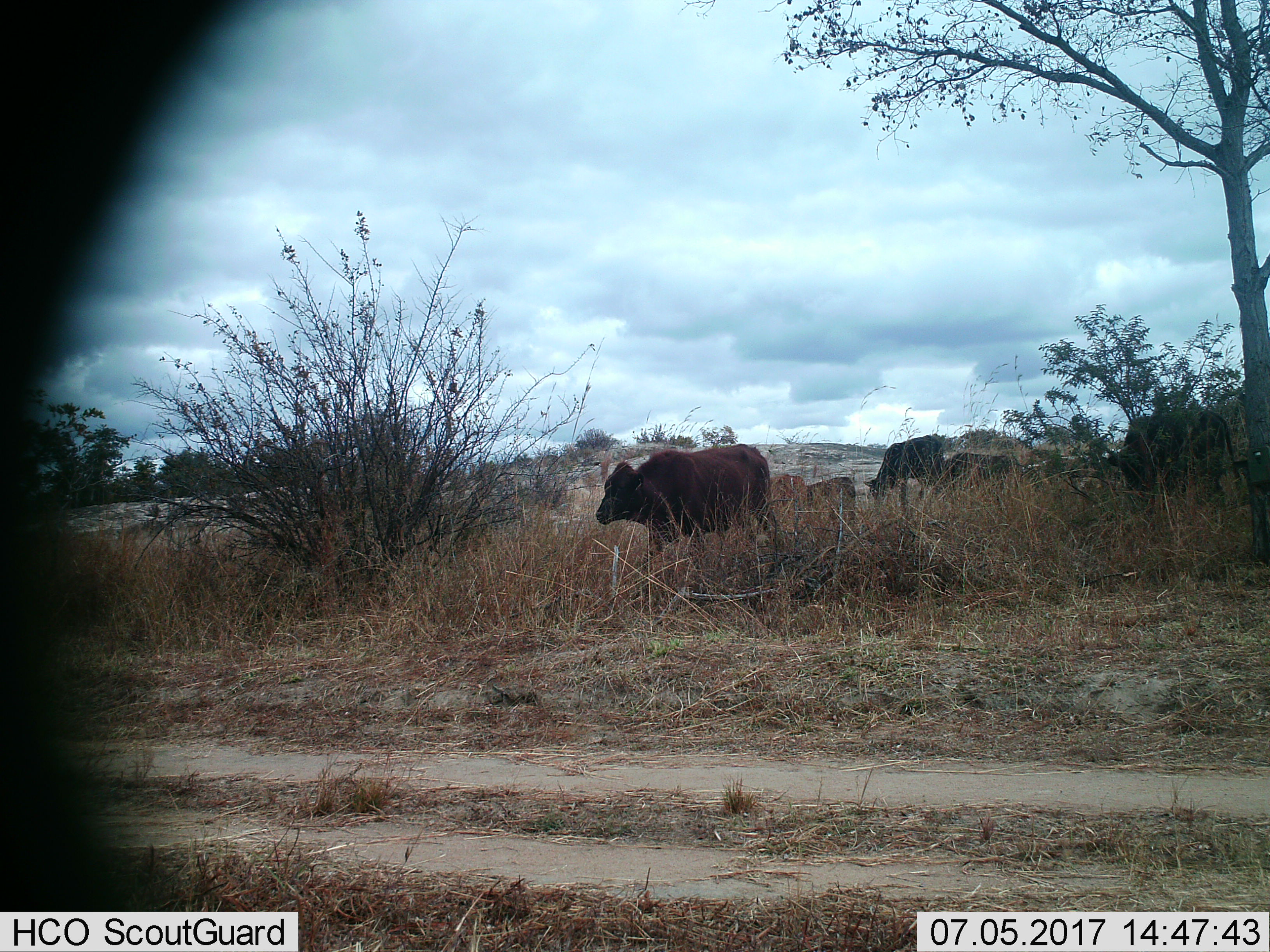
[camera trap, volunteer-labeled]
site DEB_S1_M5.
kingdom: Animalia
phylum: Chordata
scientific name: Vertebrata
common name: domestic animal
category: domesticanimal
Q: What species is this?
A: Domesticanimal (domestic animal) (Vertebrata).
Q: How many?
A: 6.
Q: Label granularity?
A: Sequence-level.